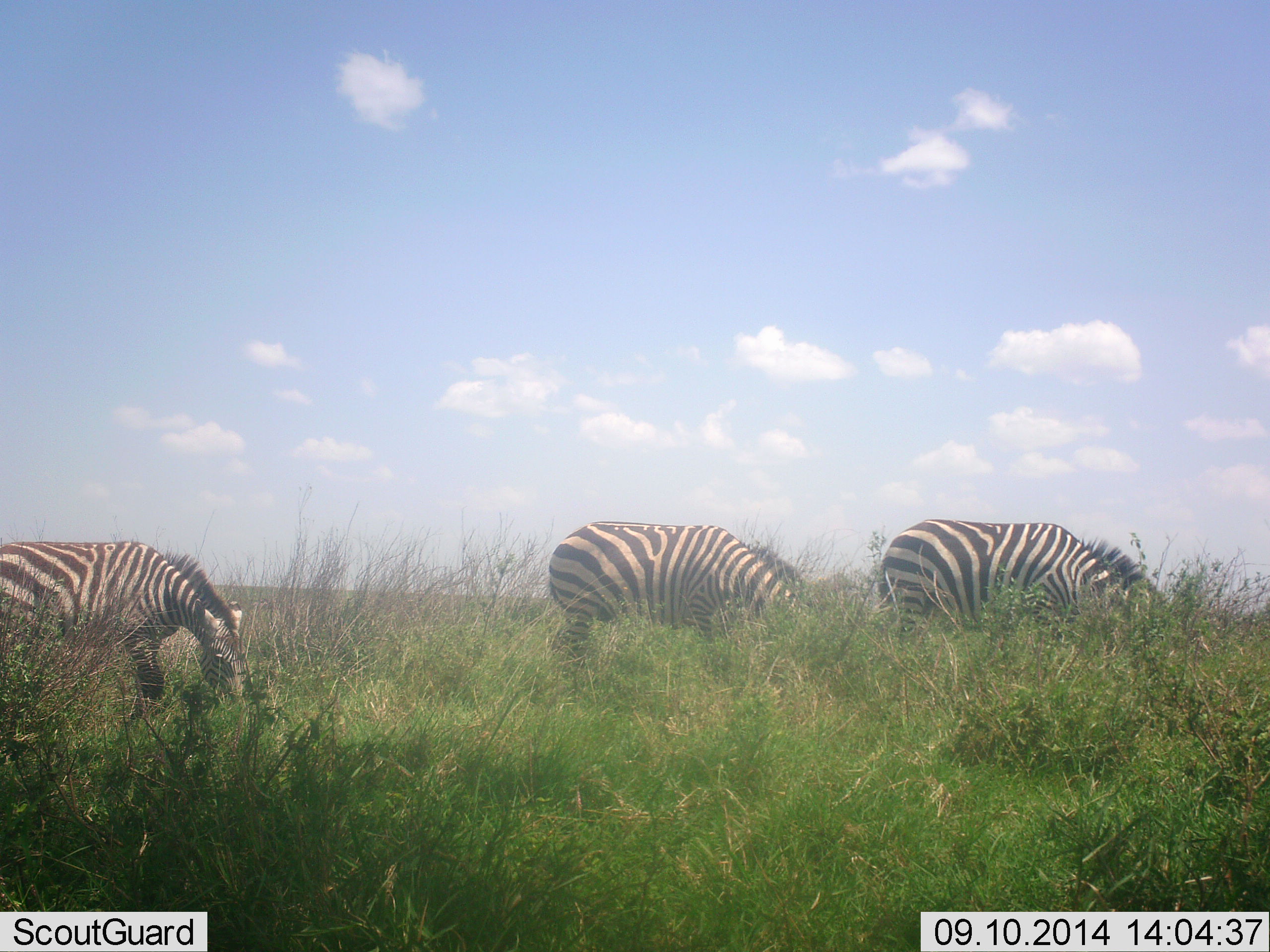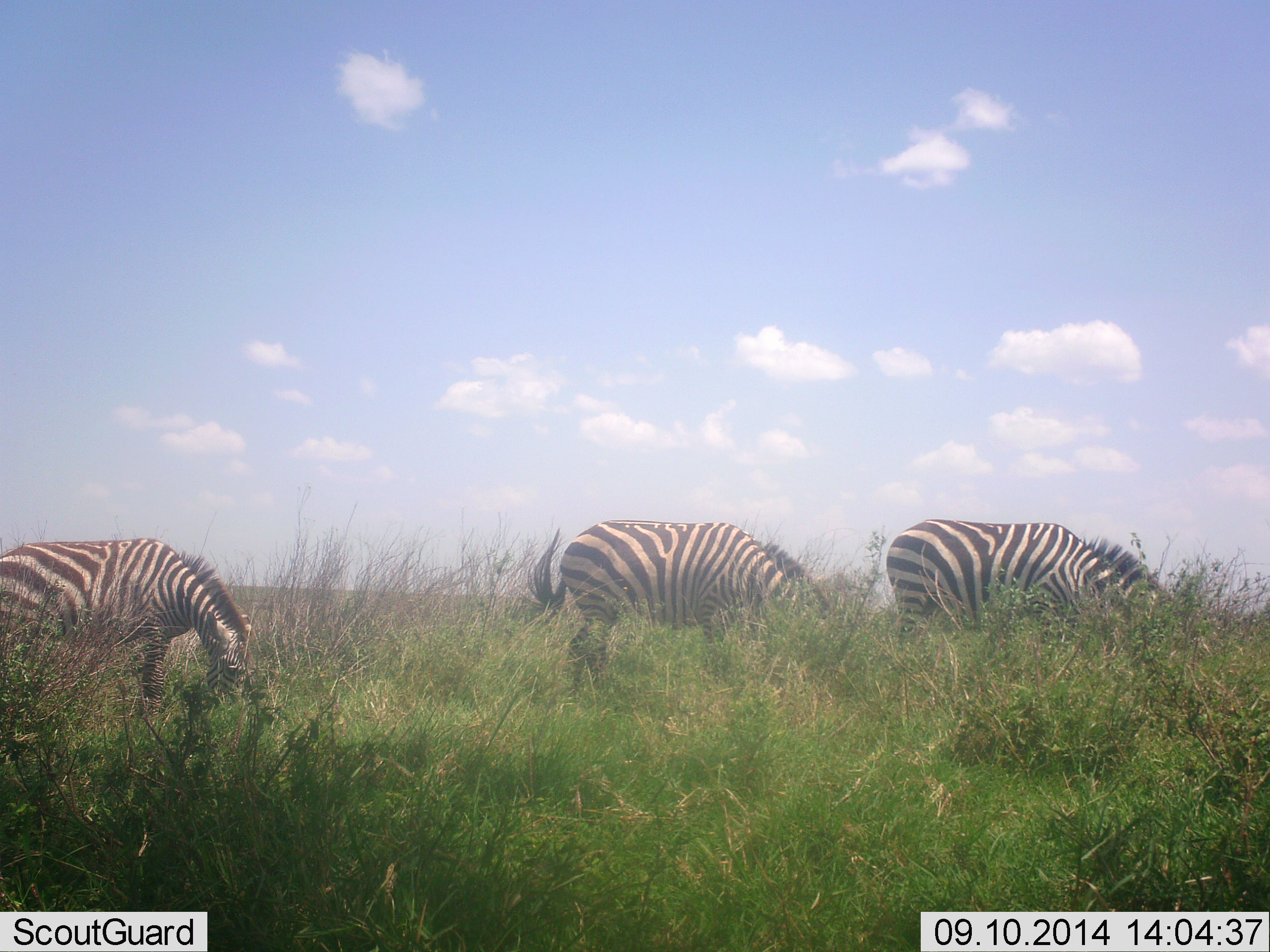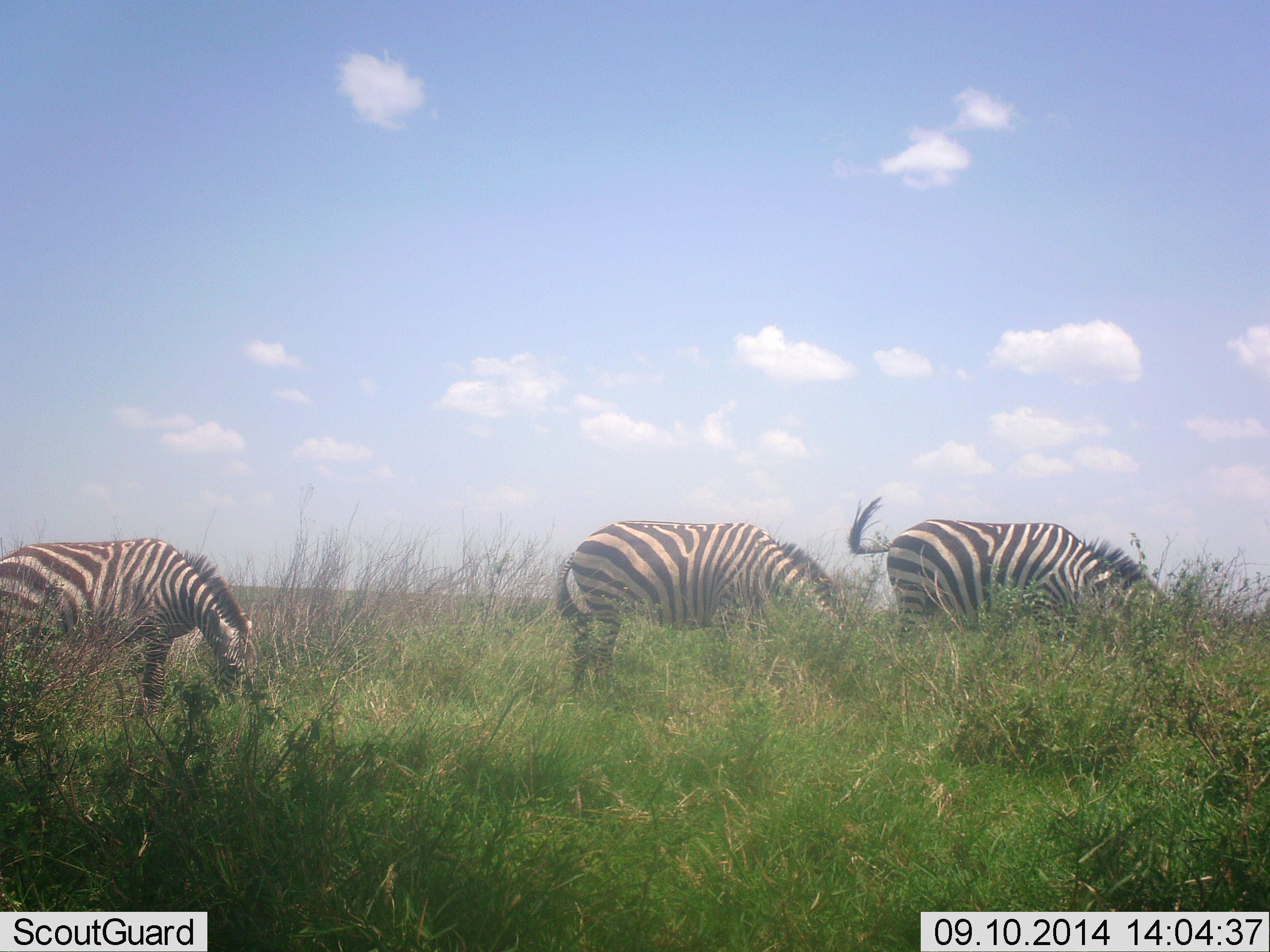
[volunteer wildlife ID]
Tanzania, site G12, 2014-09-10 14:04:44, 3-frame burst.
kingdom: Animalia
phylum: Chordata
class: Mammalia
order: Perissodactyla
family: Equidae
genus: Equus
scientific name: Equus quagga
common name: plains zebra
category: zebra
Zebra (plains zebra) (Equus quagga), count 3. Behavior (volunteer vote fractions): standing 20%, resting 0%, moving 10%, interacting 0%. Young present (vote fraction): 0%. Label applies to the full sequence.